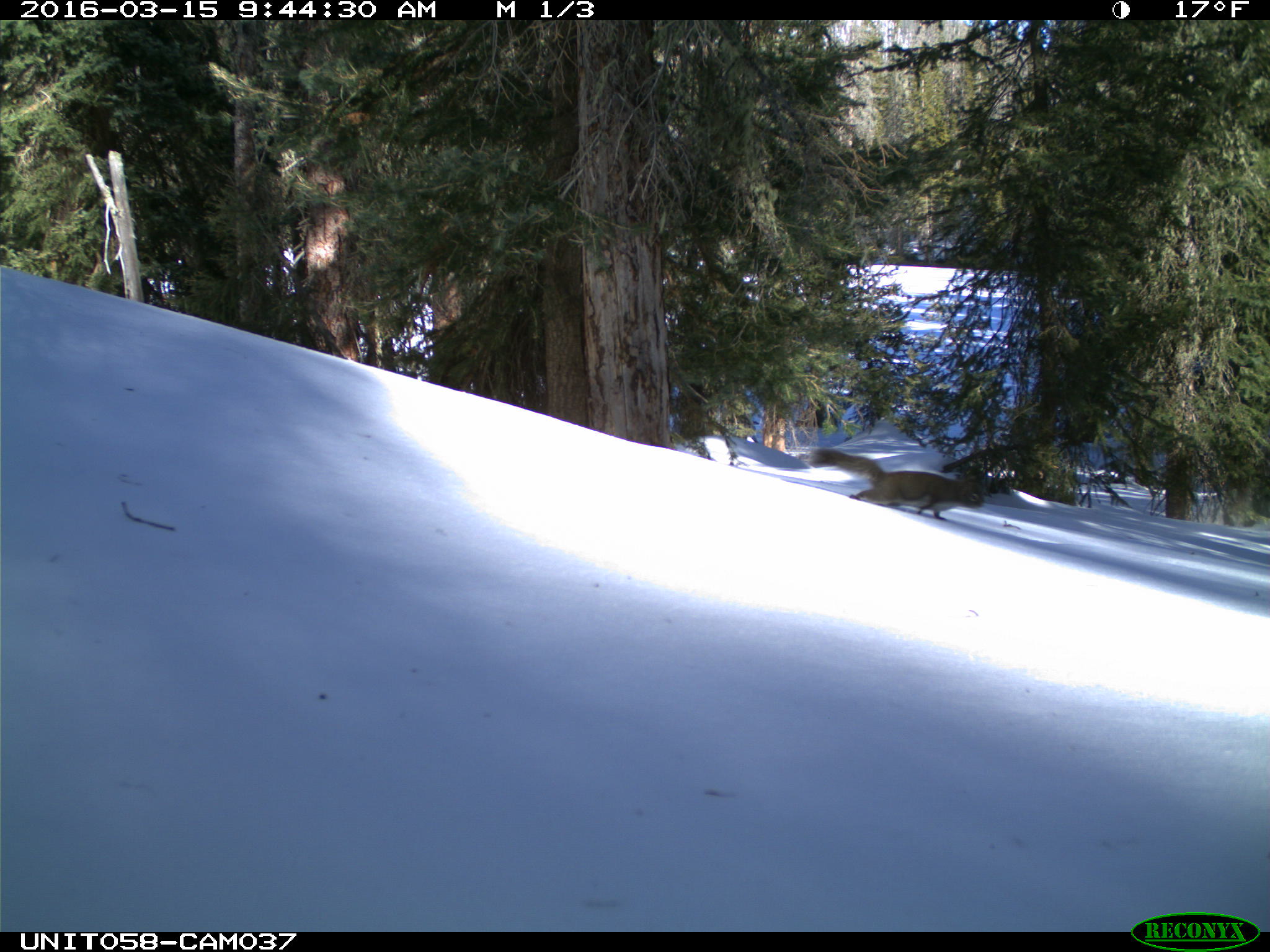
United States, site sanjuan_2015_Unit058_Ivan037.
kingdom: Animalia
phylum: Chordata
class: Mammalia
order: Rodentia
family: Sciuridae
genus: Tamiasciurus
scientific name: Tamiasciurus hudsonicus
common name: american red squirrel